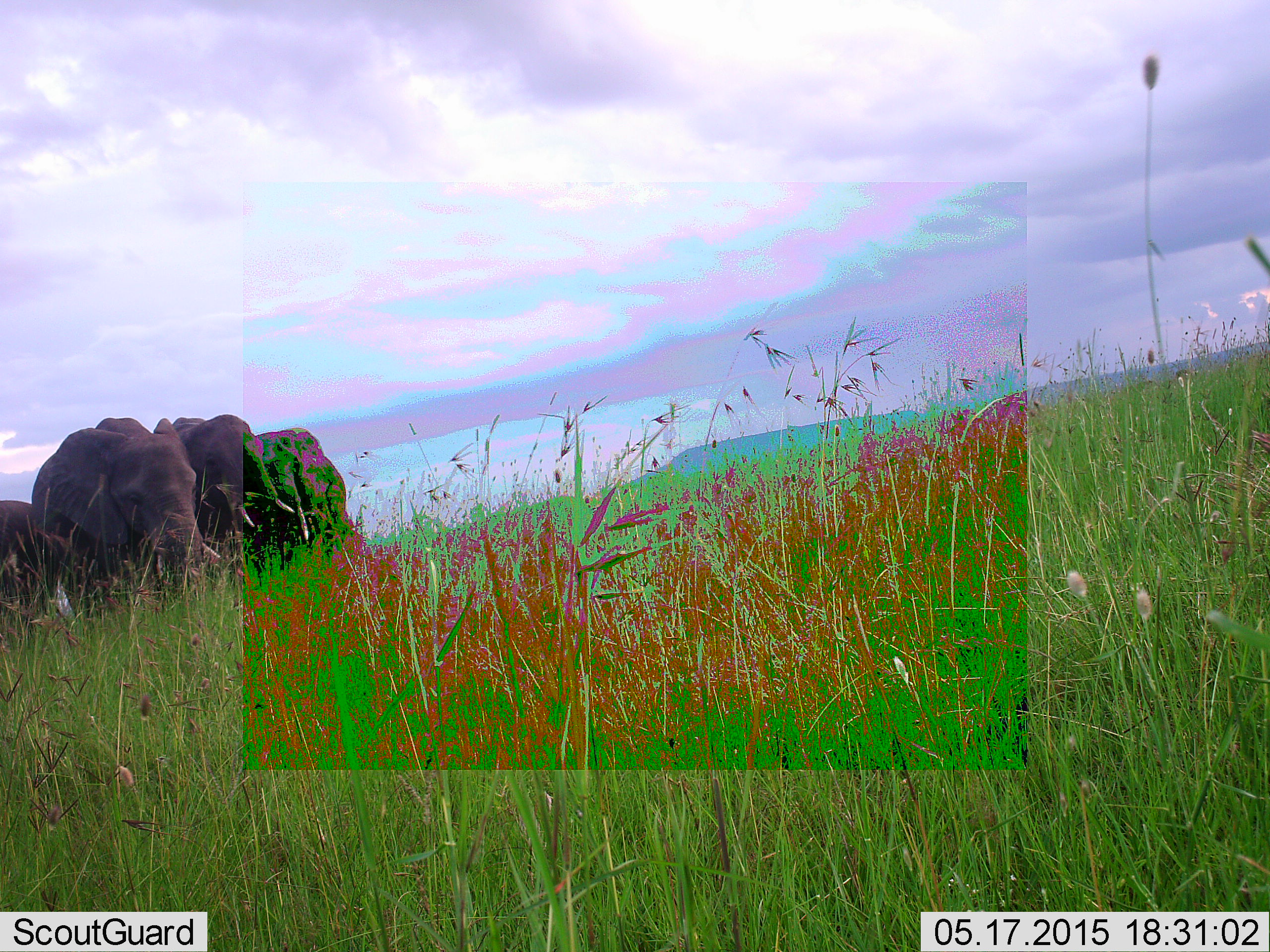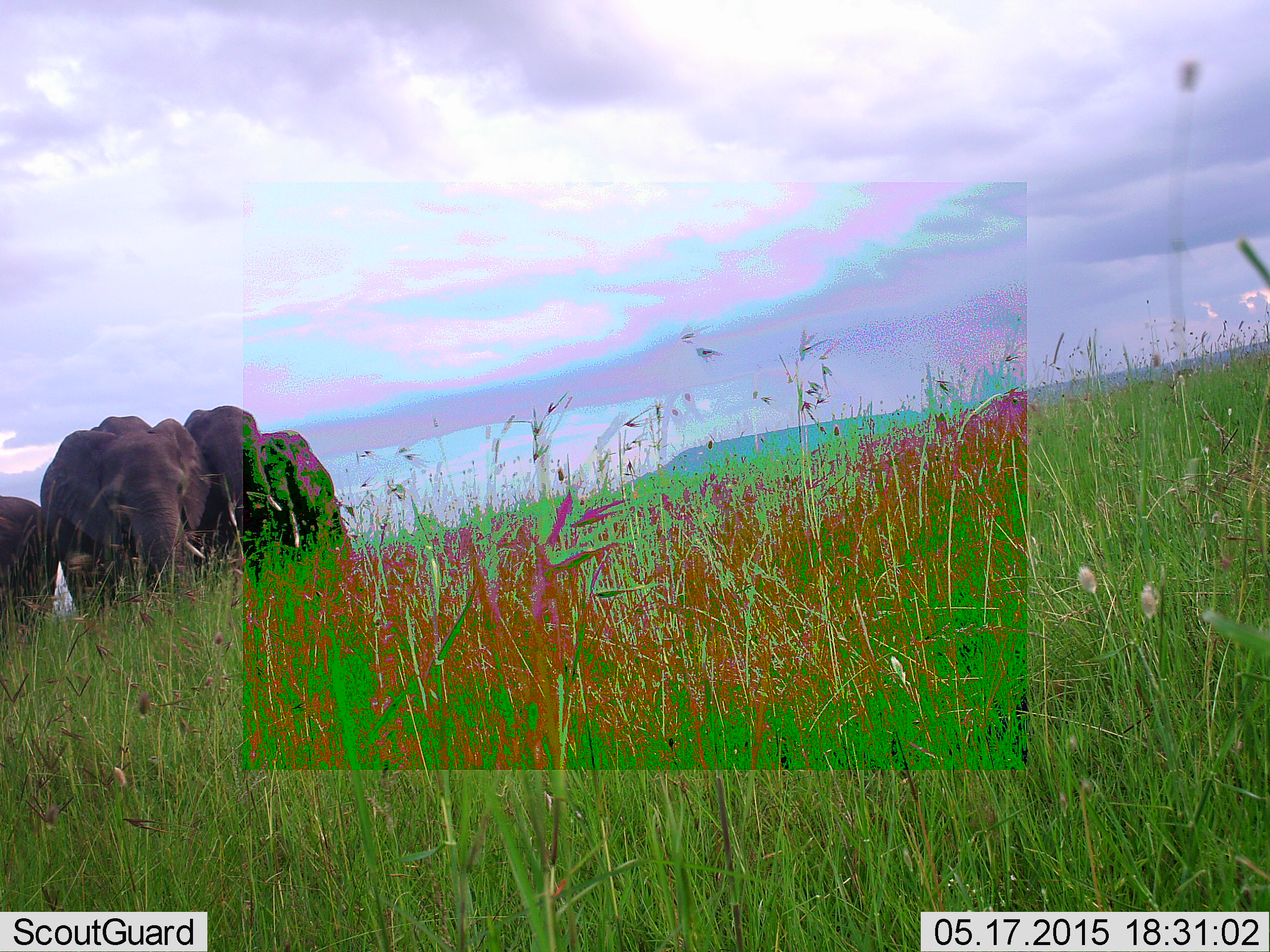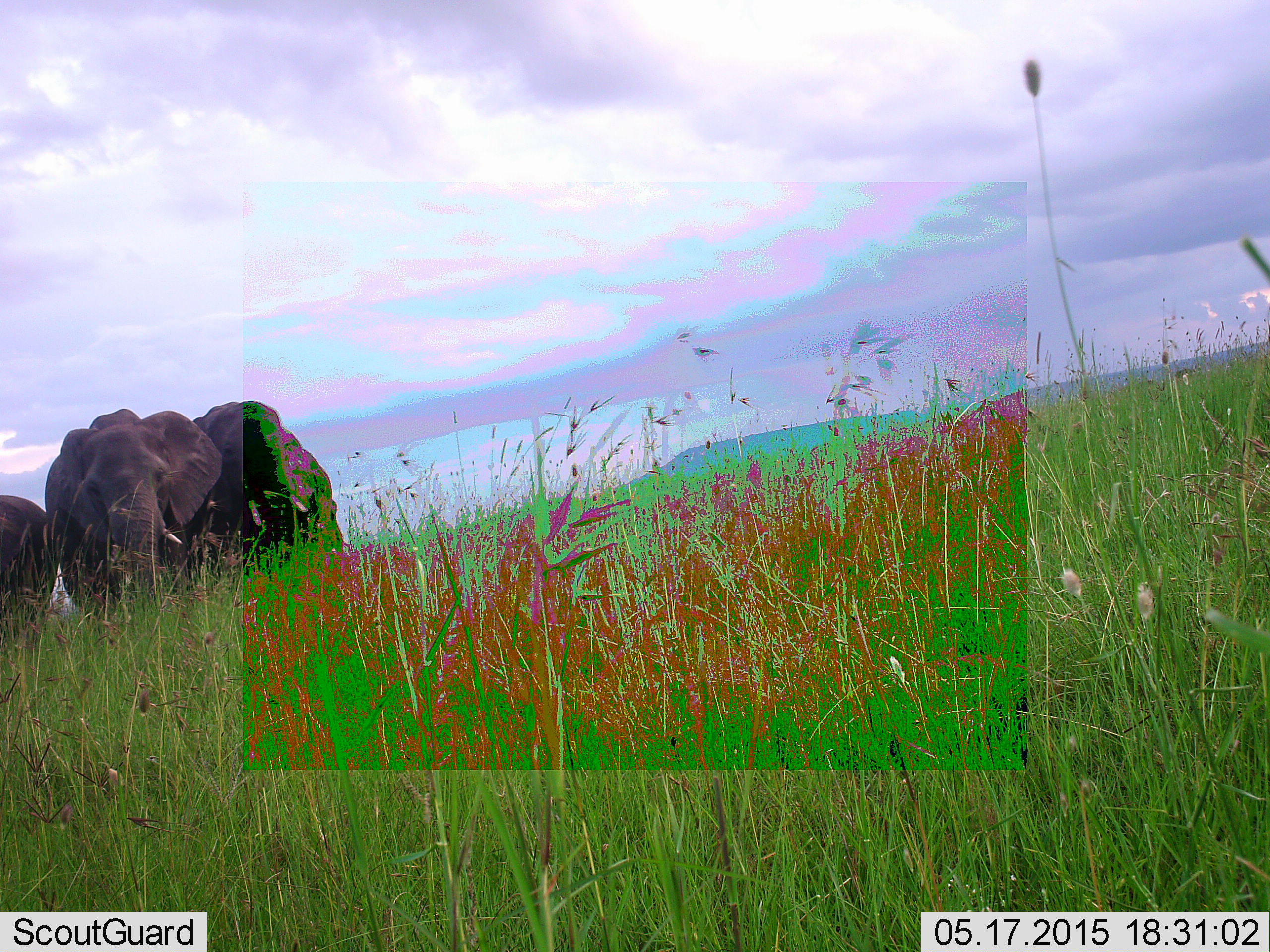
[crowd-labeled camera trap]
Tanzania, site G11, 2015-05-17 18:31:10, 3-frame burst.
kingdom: Animalia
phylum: Chordata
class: Mammalia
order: Proboscidea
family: Elephantidae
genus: Loxodonta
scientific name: Loxodonta africana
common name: african bush elephant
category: elephant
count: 4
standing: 60%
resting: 0%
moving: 50%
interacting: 10%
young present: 0%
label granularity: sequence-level